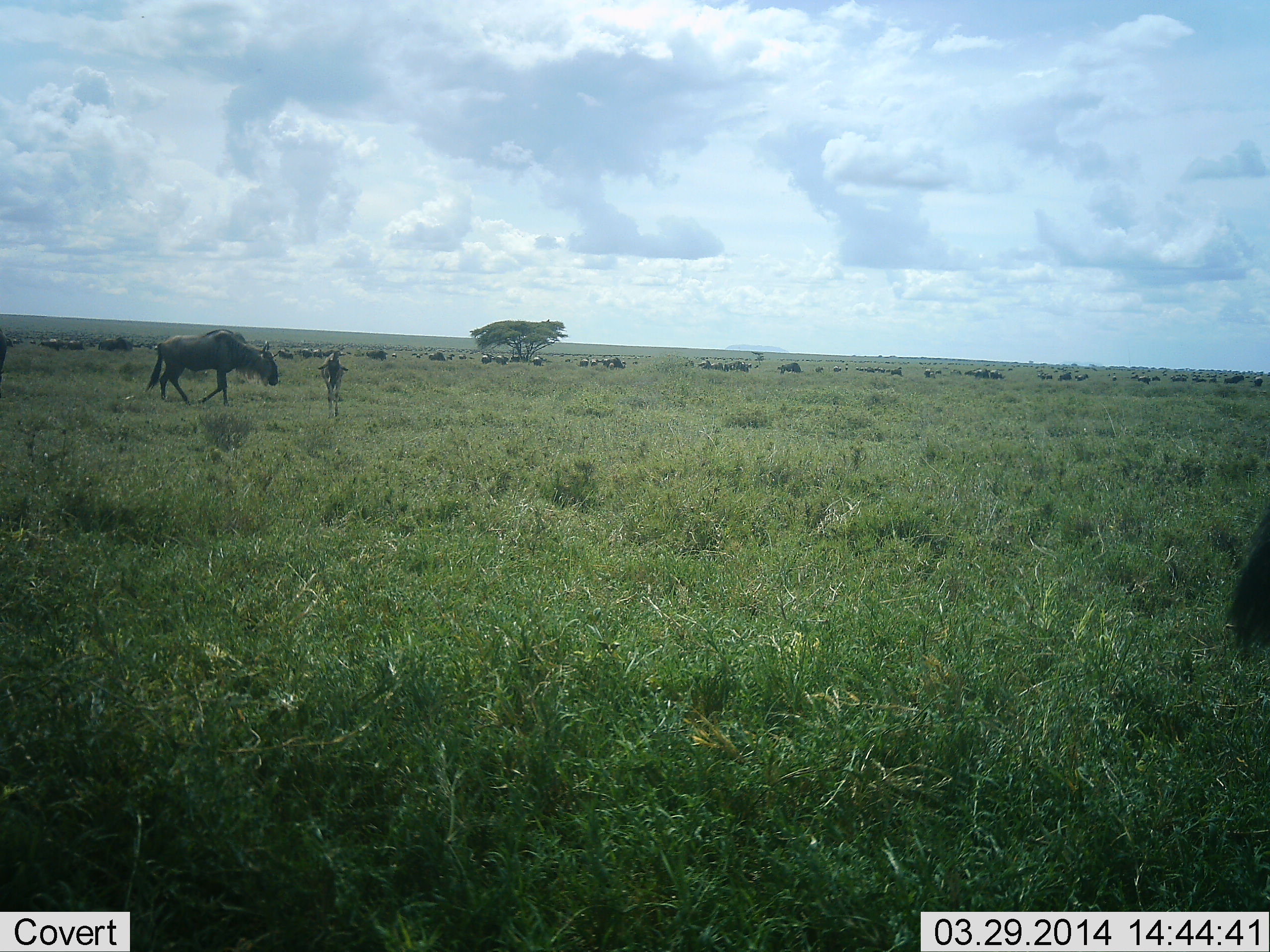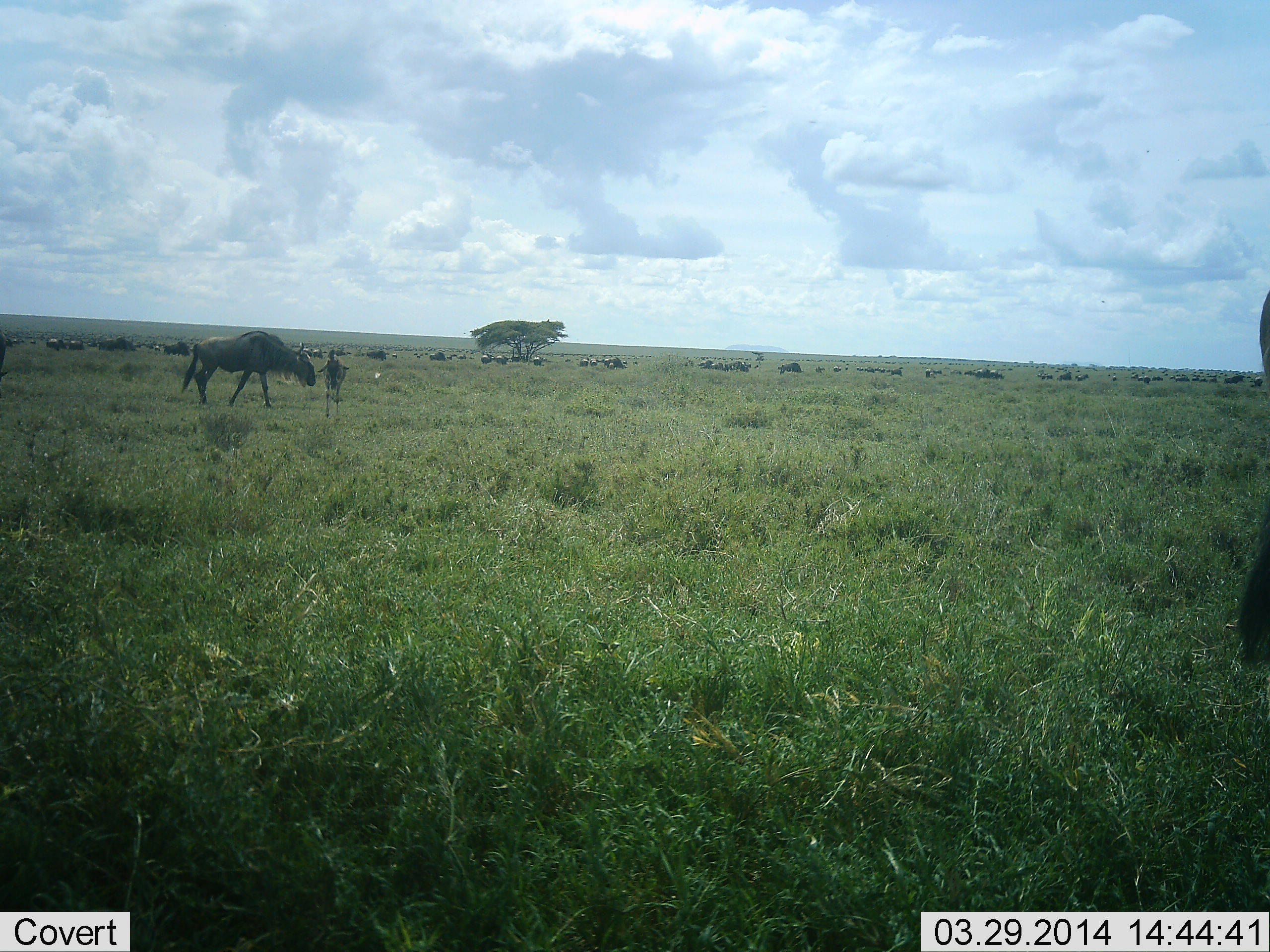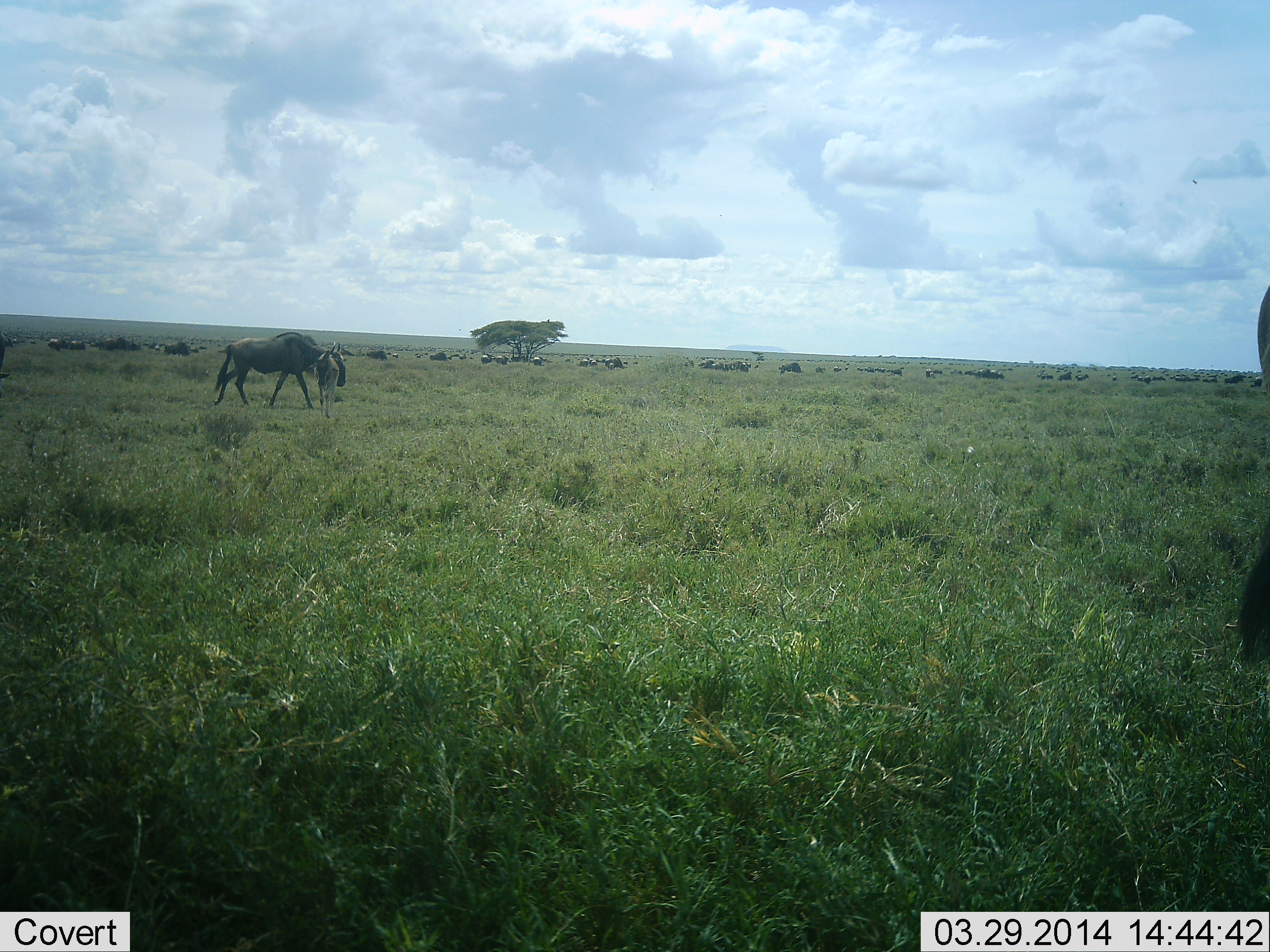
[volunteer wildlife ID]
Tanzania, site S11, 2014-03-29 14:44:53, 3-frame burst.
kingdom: Animalia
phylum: Chordata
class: Mammalia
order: Artiodactyla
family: Bovidae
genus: Connochaetes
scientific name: Connochaetes taurinus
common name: blue wildebeest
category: wildebeest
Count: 11-50.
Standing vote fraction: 82%.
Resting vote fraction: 0%.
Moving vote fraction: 73%.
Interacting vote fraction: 18%.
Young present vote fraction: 55%.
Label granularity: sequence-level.